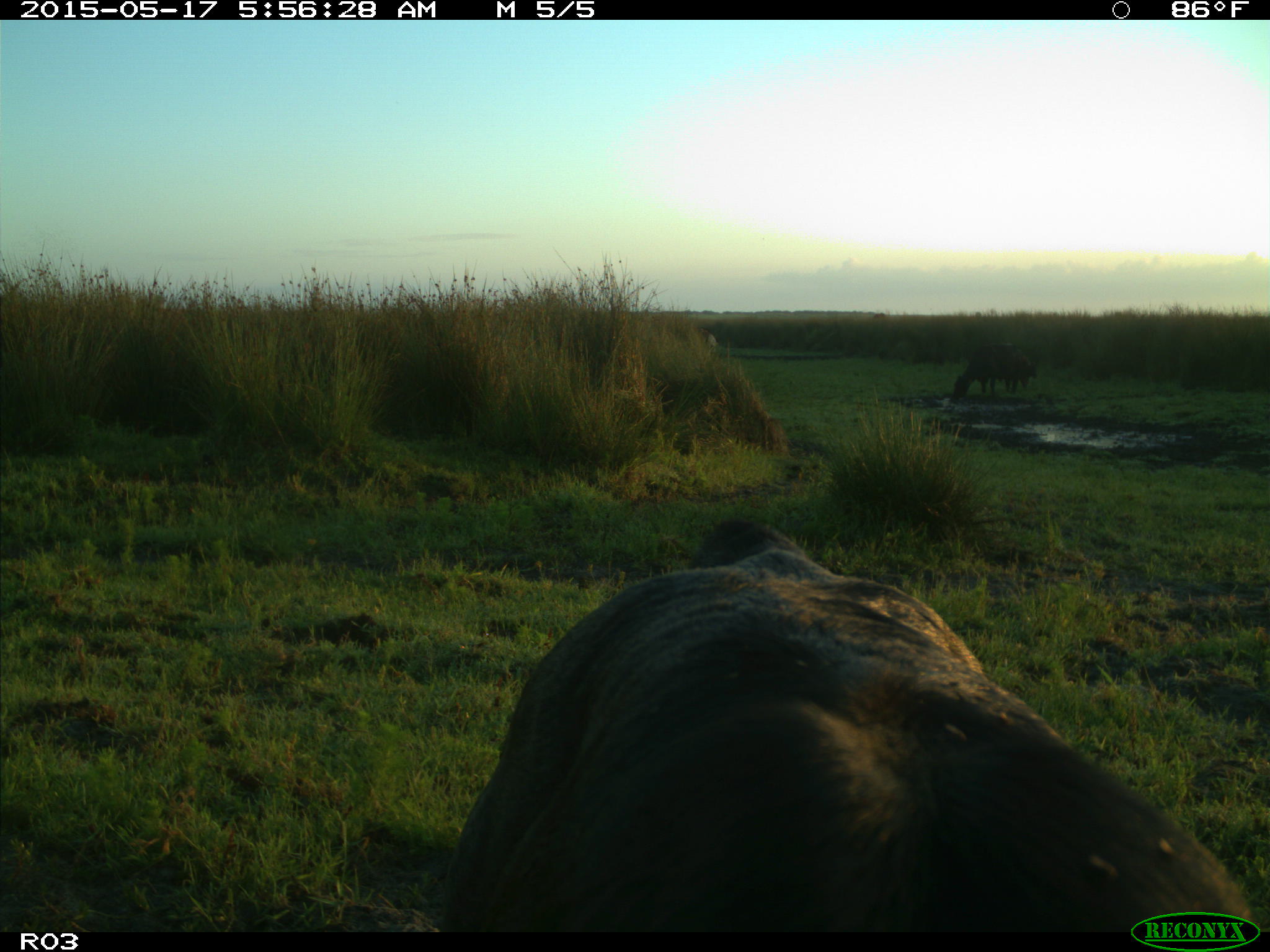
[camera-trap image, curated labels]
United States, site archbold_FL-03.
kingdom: Animalia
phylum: Chordata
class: Mammalia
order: Artiodactyla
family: Bovidae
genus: Bos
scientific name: Bos taurus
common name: domestic cow